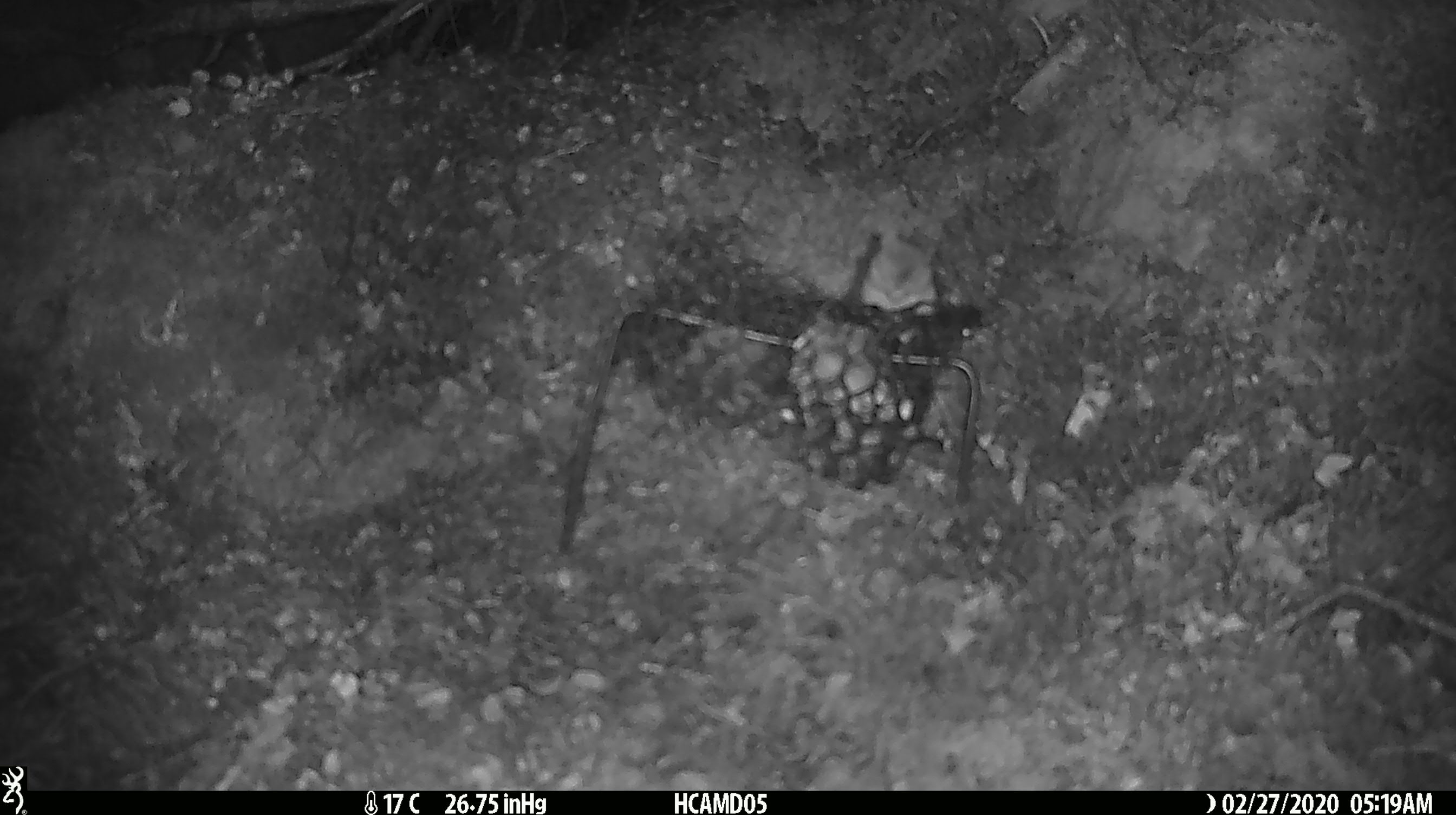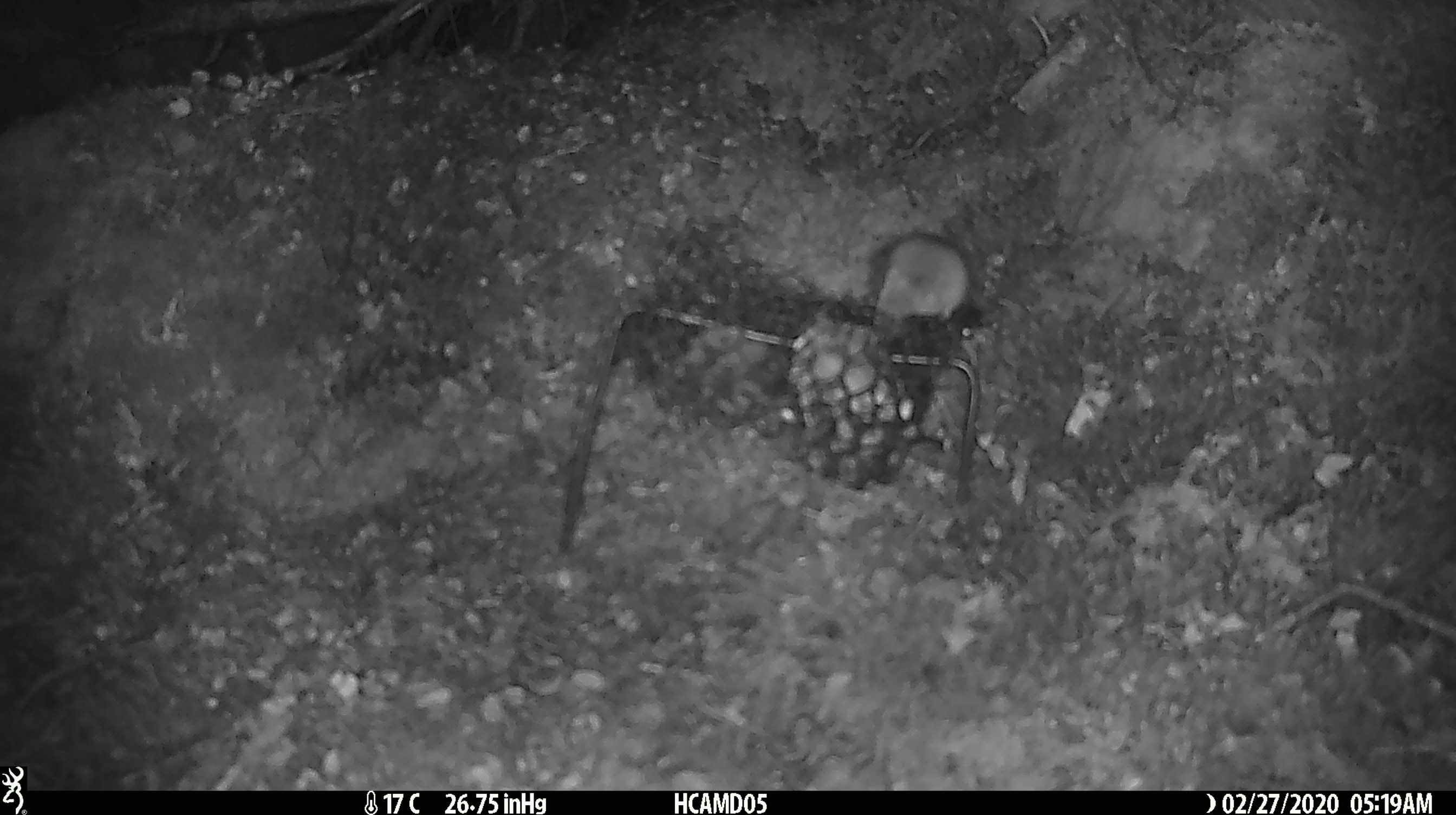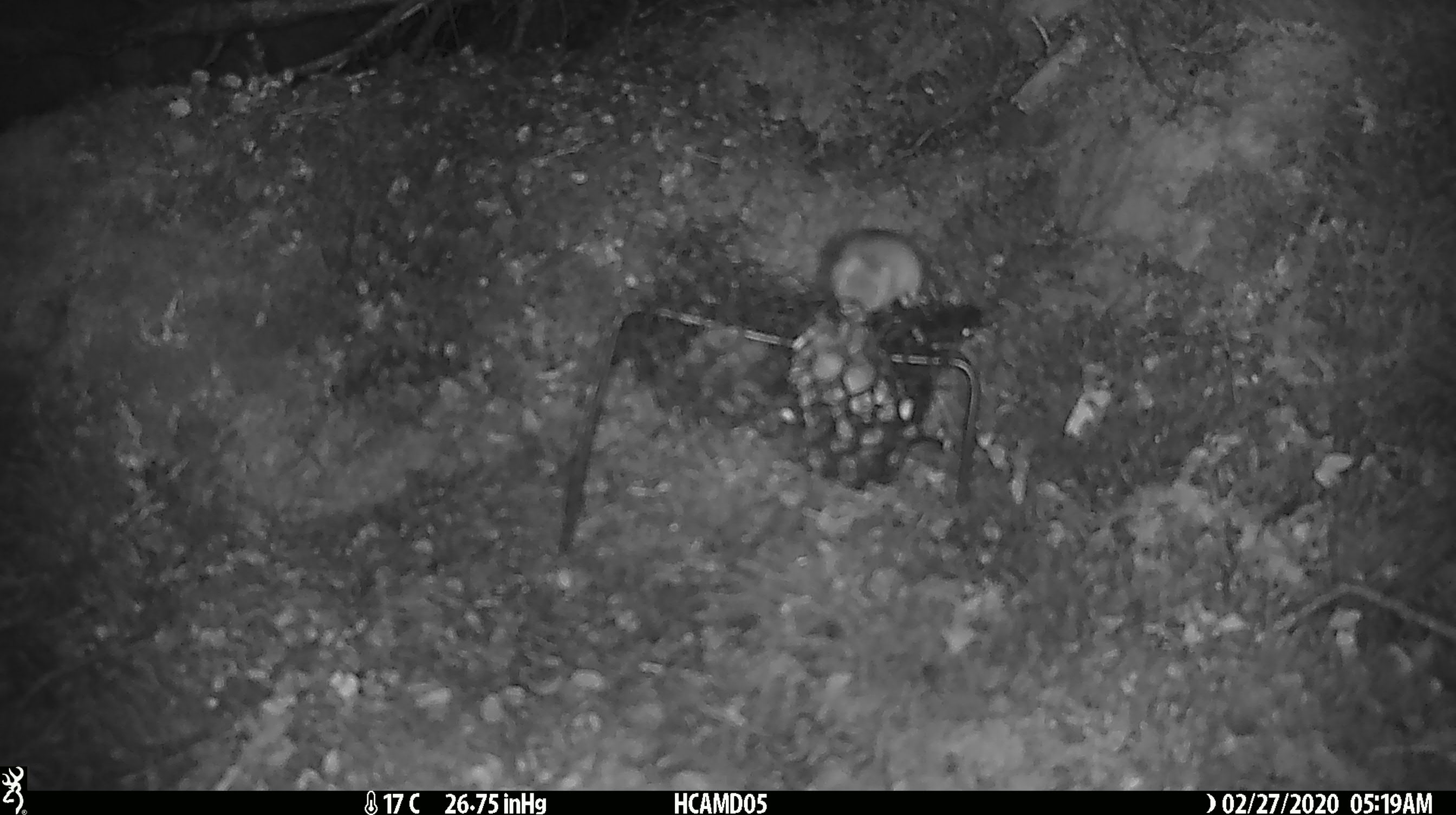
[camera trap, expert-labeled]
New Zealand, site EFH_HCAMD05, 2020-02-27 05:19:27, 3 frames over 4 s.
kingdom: Animalia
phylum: Chordata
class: Mammalia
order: Rodentia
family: Muridae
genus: Mus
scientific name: Mus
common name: mouse